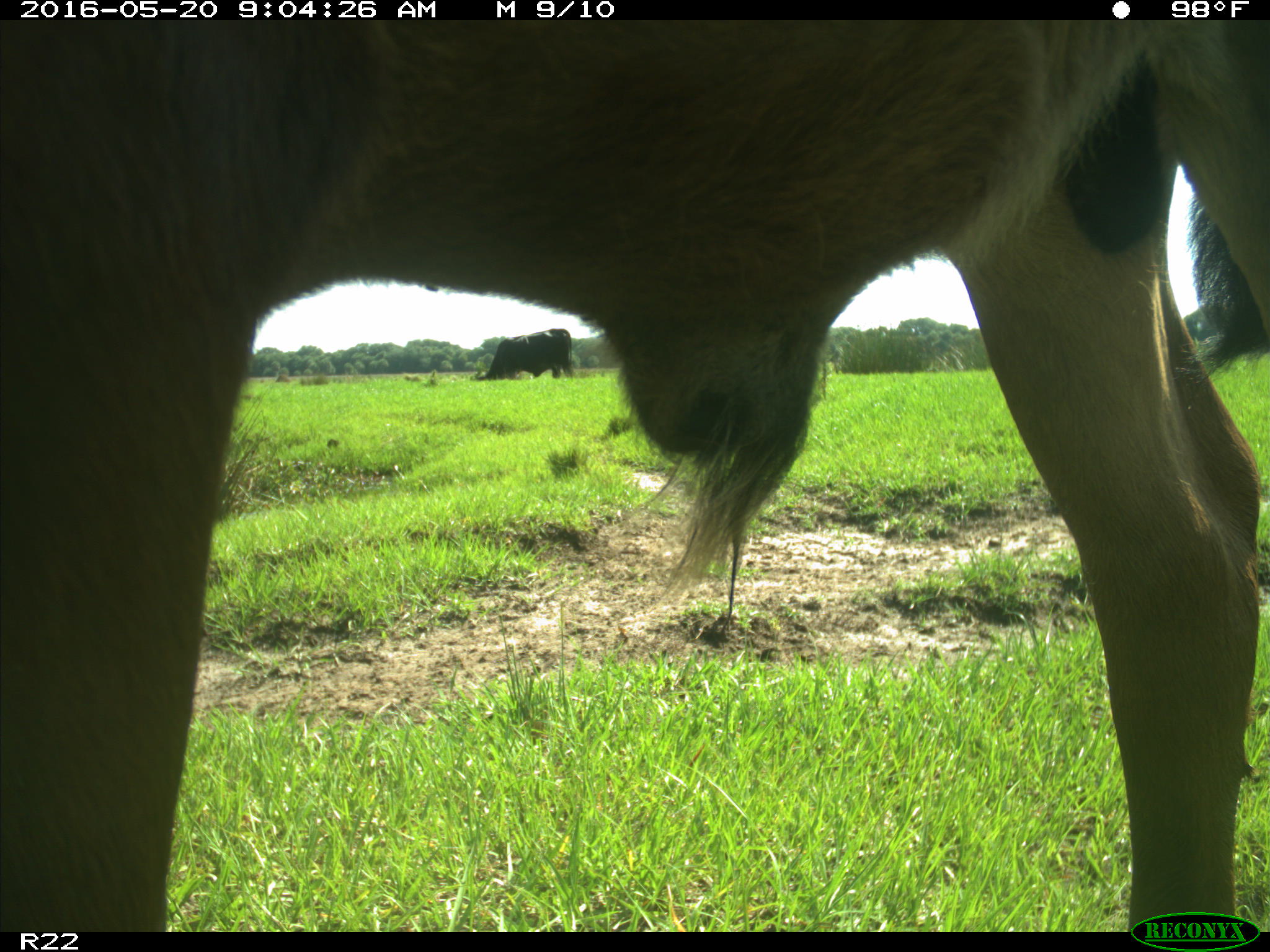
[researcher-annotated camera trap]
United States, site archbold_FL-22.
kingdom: Animalia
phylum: Chordata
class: Mammalia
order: Artiodactyla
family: Bovidae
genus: Bos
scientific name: Bos taurus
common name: domestic cow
Bos taurus (domestic cow).